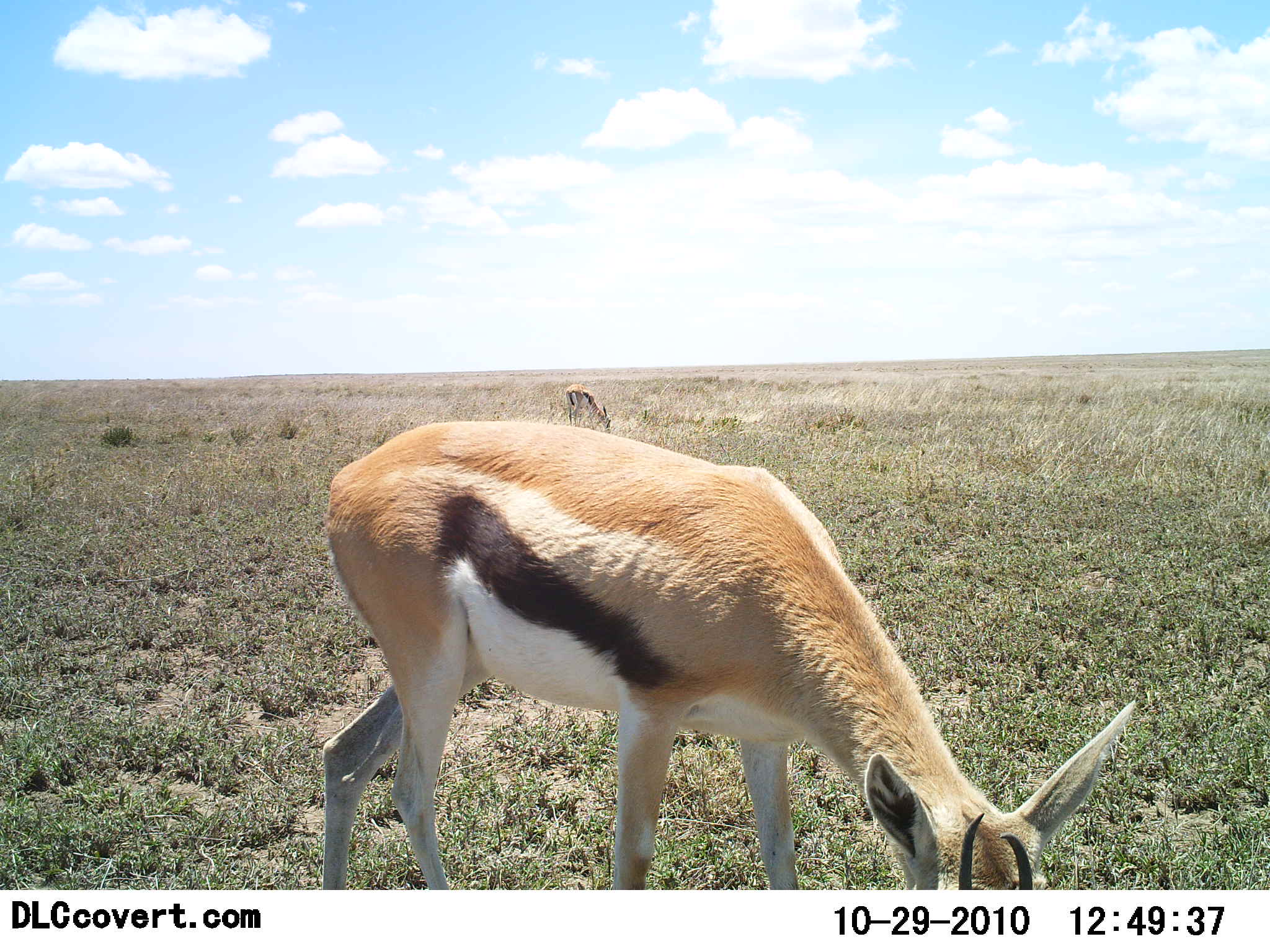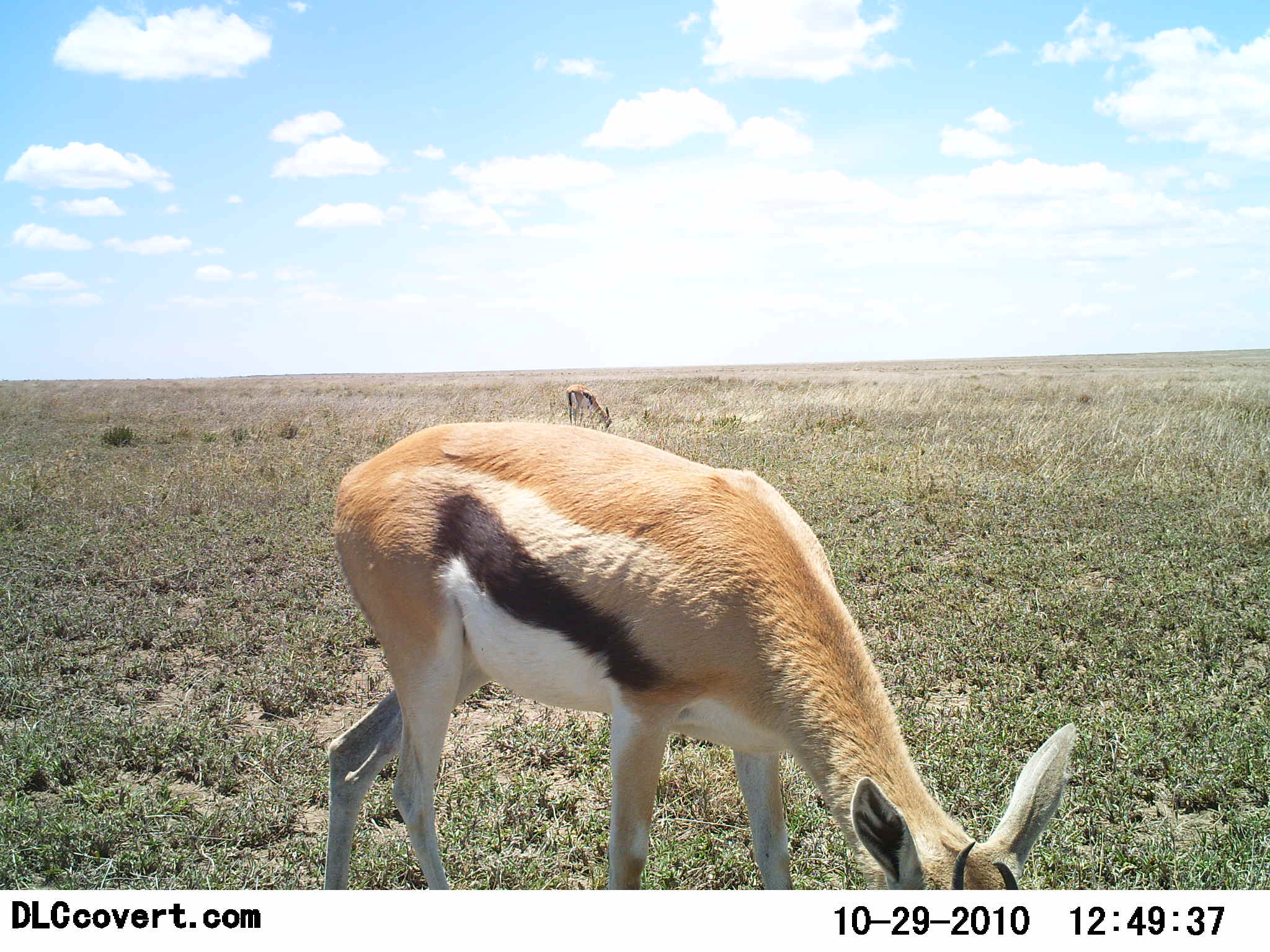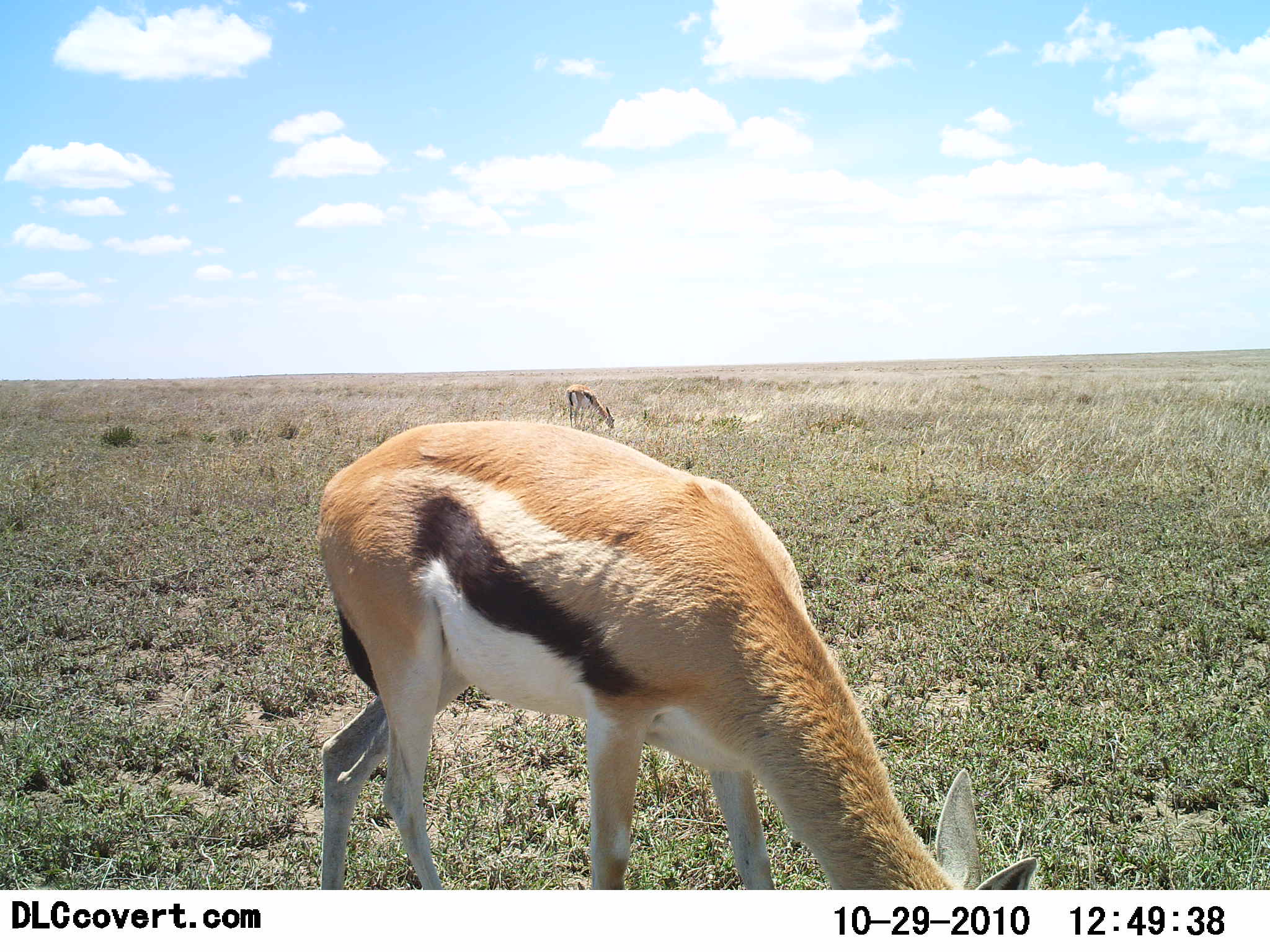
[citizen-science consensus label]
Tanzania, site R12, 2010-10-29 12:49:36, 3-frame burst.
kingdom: Animalia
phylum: Chordata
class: Mammalia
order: Artiodactyla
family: Bovidae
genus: Eudorcas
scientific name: Eudorcas thomsonii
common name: thomson's gazelle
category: gazellethomsons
Gazellethomsons (thomson's gazelle) (Eudorcas thomsonii), count 2. Behavior (volunteer vote fractions): standing 13%, resting 0%, moving 0%, interacting 0%. Young present (vote fraction): 0%. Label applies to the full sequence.